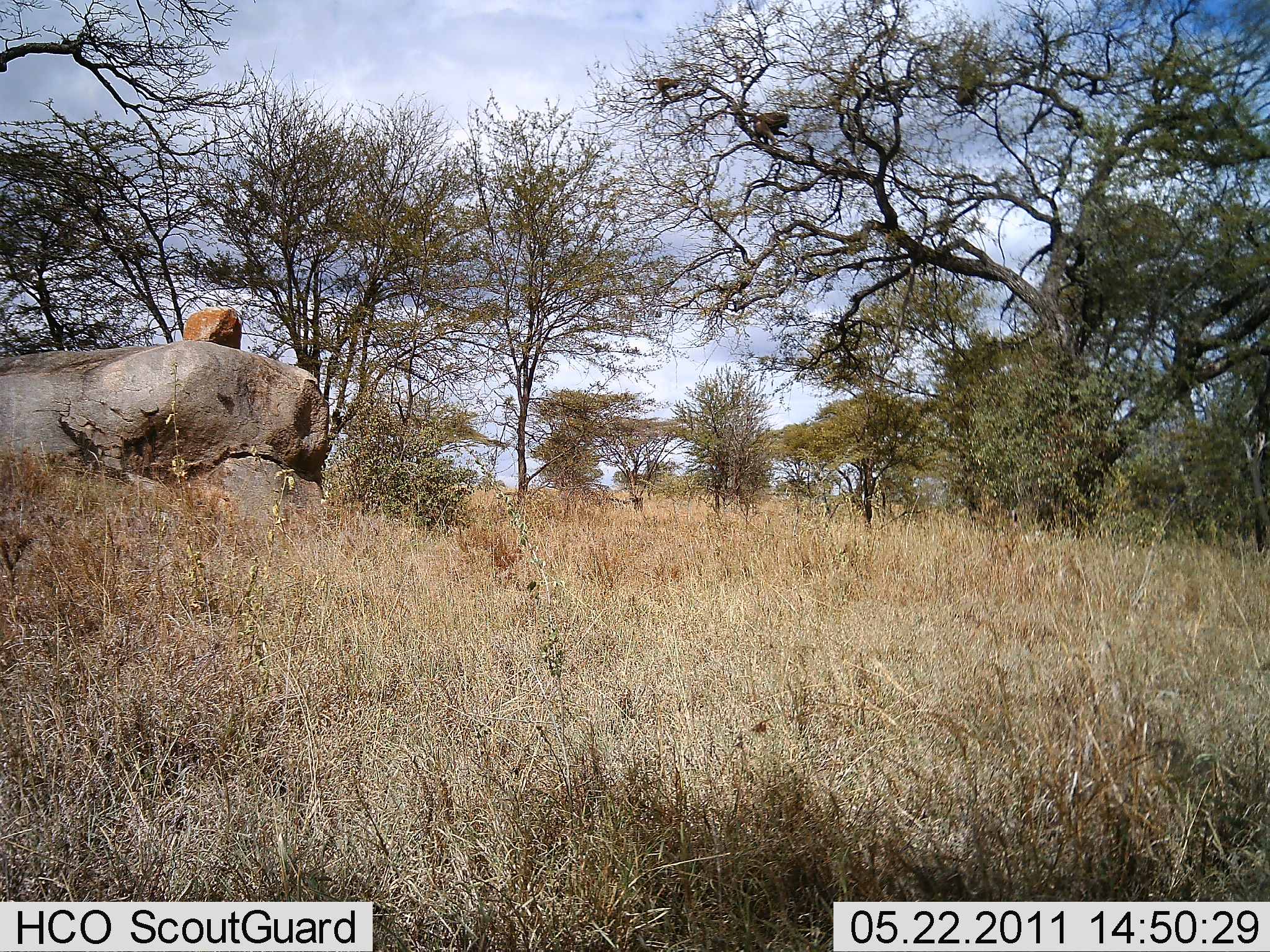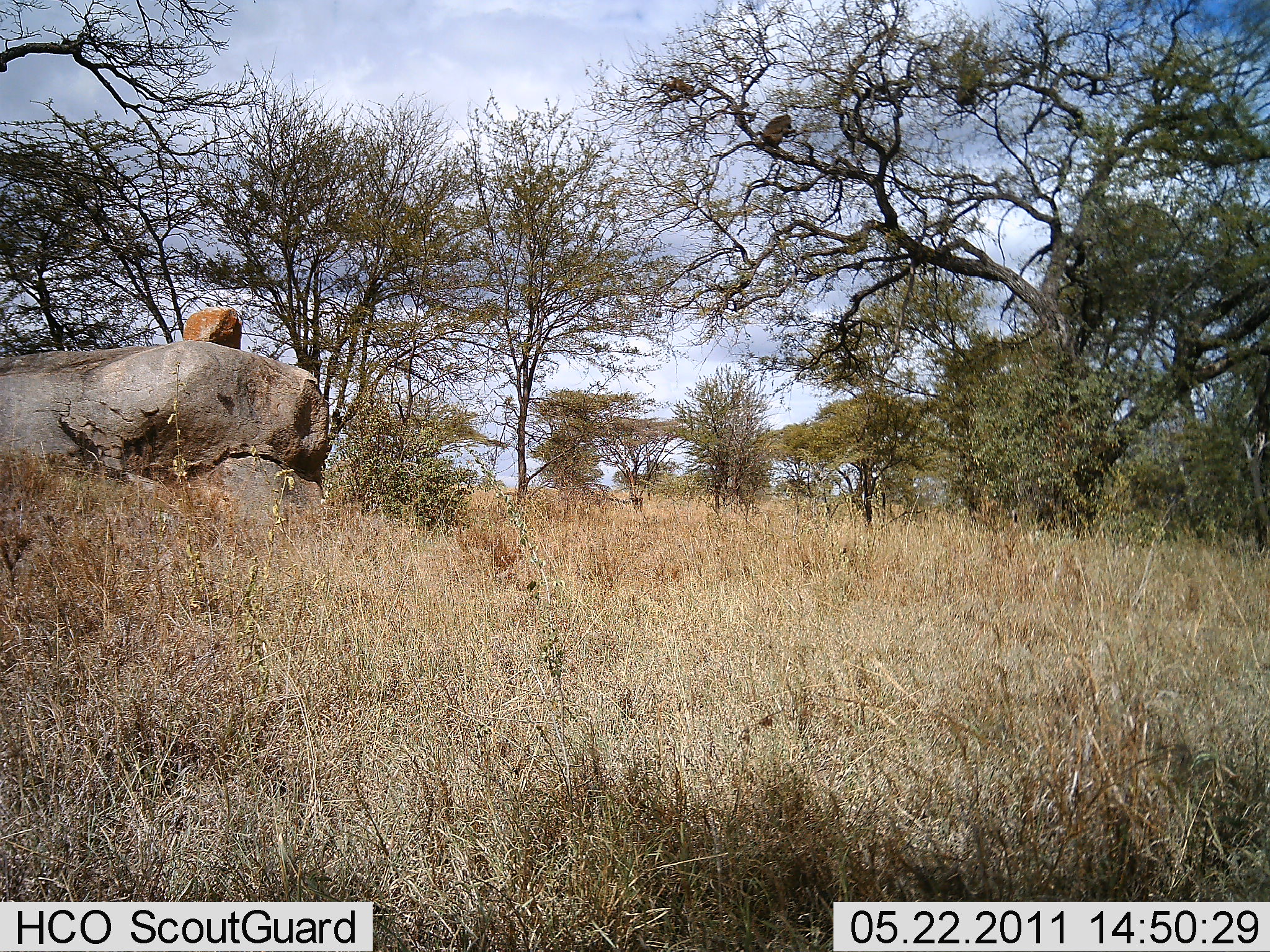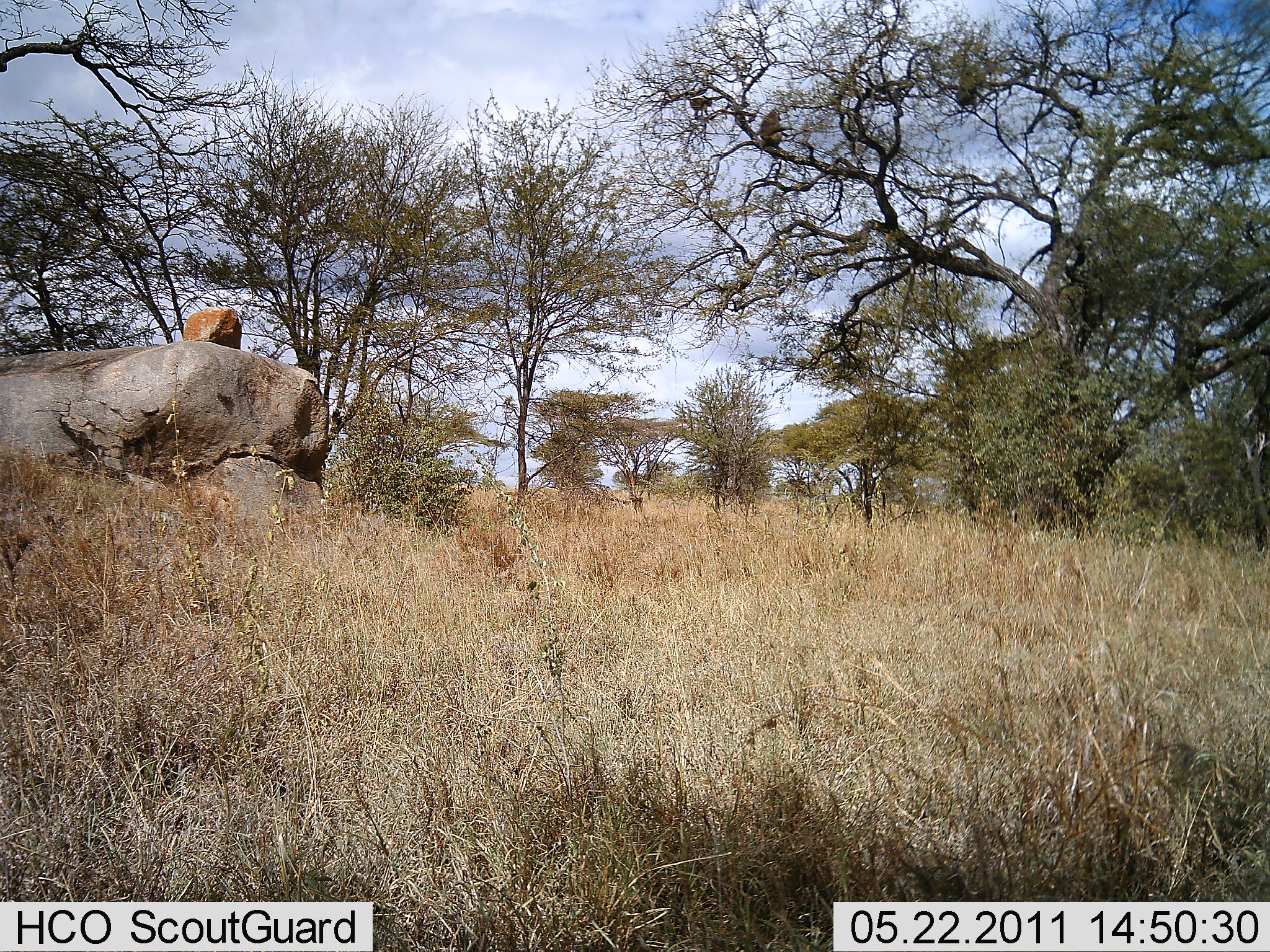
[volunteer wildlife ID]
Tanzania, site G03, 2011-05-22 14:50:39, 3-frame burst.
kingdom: Animalia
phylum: Chordata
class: Mammalia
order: Primates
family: Cercopithecidae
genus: Papio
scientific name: Papio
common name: baboon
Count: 2.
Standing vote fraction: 0%.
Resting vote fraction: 0%.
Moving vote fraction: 50%.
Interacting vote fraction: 17%.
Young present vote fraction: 67%.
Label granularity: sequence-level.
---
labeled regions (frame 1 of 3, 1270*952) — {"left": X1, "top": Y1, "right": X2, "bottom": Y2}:
animal: {"left": 753, "top": 106, "right": 794, "bottom": 150}; {"left": 647, "top": 74, "right": 680, "bottom": 105}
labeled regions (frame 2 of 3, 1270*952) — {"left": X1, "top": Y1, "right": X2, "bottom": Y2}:
animal: {"left": 760, "top": 114, "right": 795, "bottom": 153}; {"left": 656, "top": 74, "right": 695, "bottom": 101}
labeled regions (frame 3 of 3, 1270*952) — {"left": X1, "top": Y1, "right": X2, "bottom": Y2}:
animal: {"left": 758, "top": 109, "right": 795, "bottom": 156}; {"left": 687, "top": 94, "right": 715, "bottom": 124}